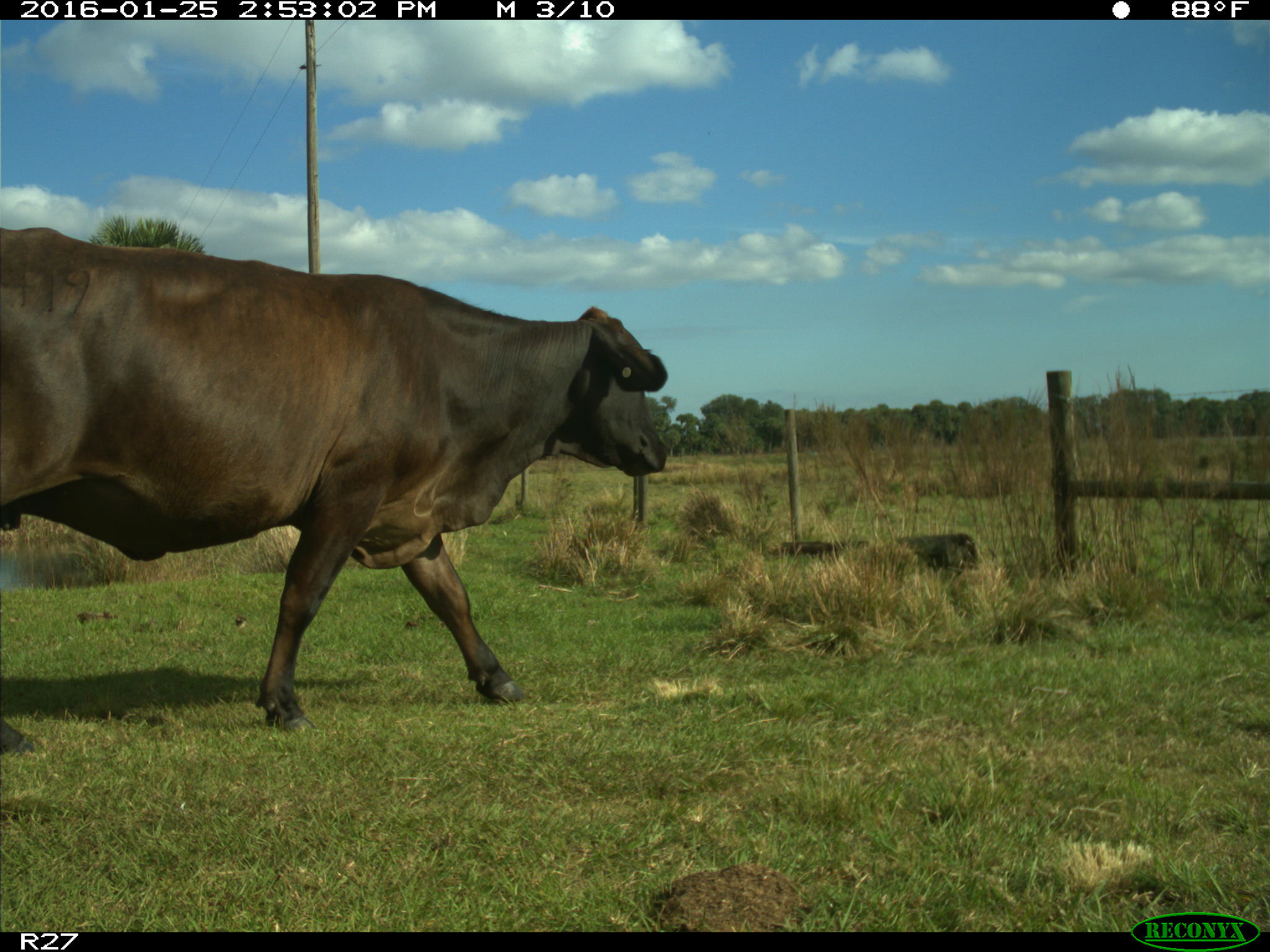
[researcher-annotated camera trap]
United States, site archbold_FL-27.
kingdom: Animalia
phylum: Chordata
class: Mammalia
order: Artiodactyla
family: Bovidae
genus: Bos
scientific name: Bos taurus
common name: domestic cow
Bos taurus (domestic cow).